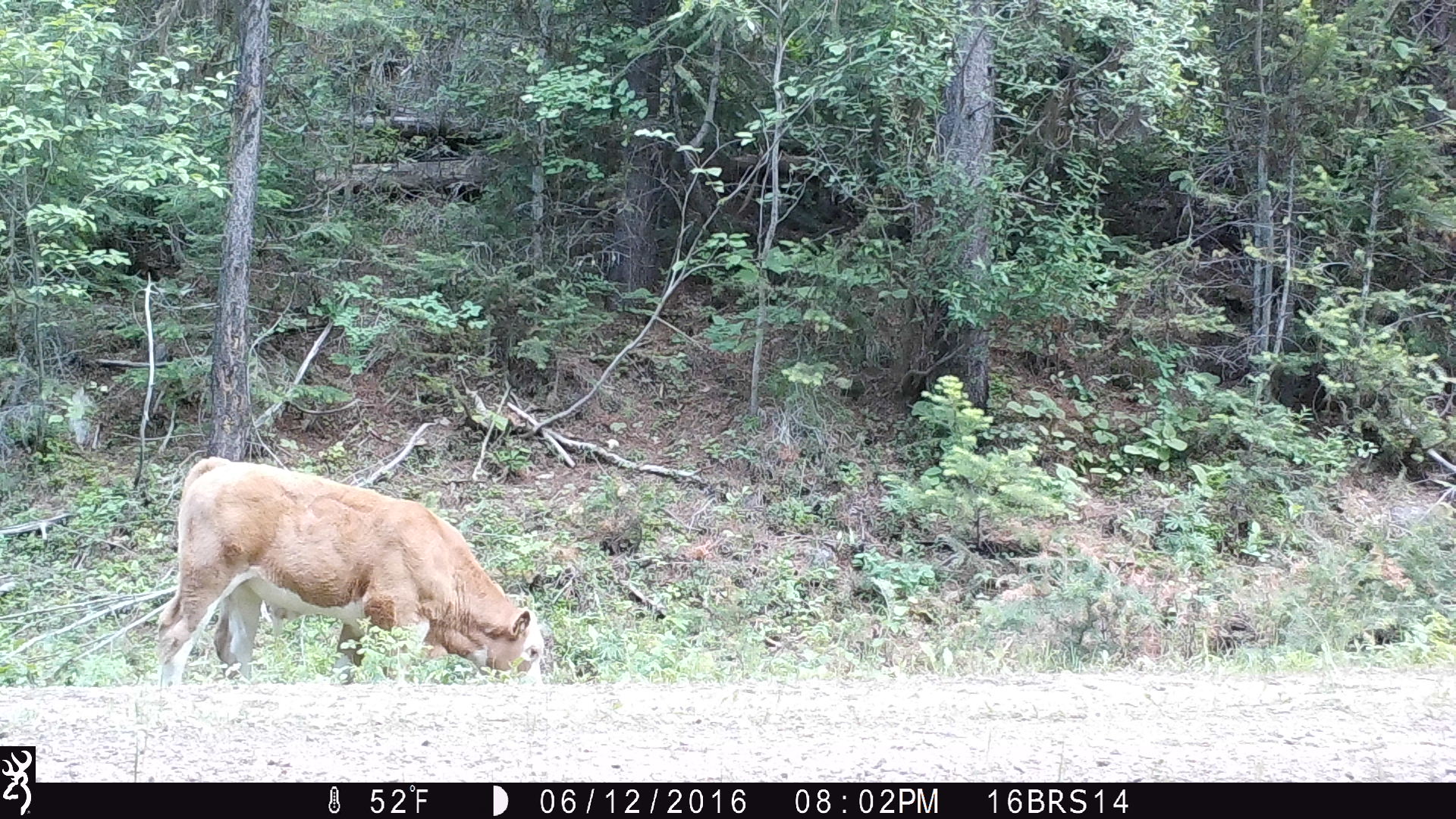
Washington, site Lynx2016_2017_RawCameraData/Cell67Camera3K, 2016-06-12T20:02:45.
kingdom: Animalia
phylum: Chordata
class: Mammalia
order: Artiodactyla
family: Bovidae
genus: Bos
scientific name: Bos taurus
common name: domestic cattle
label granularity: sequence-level